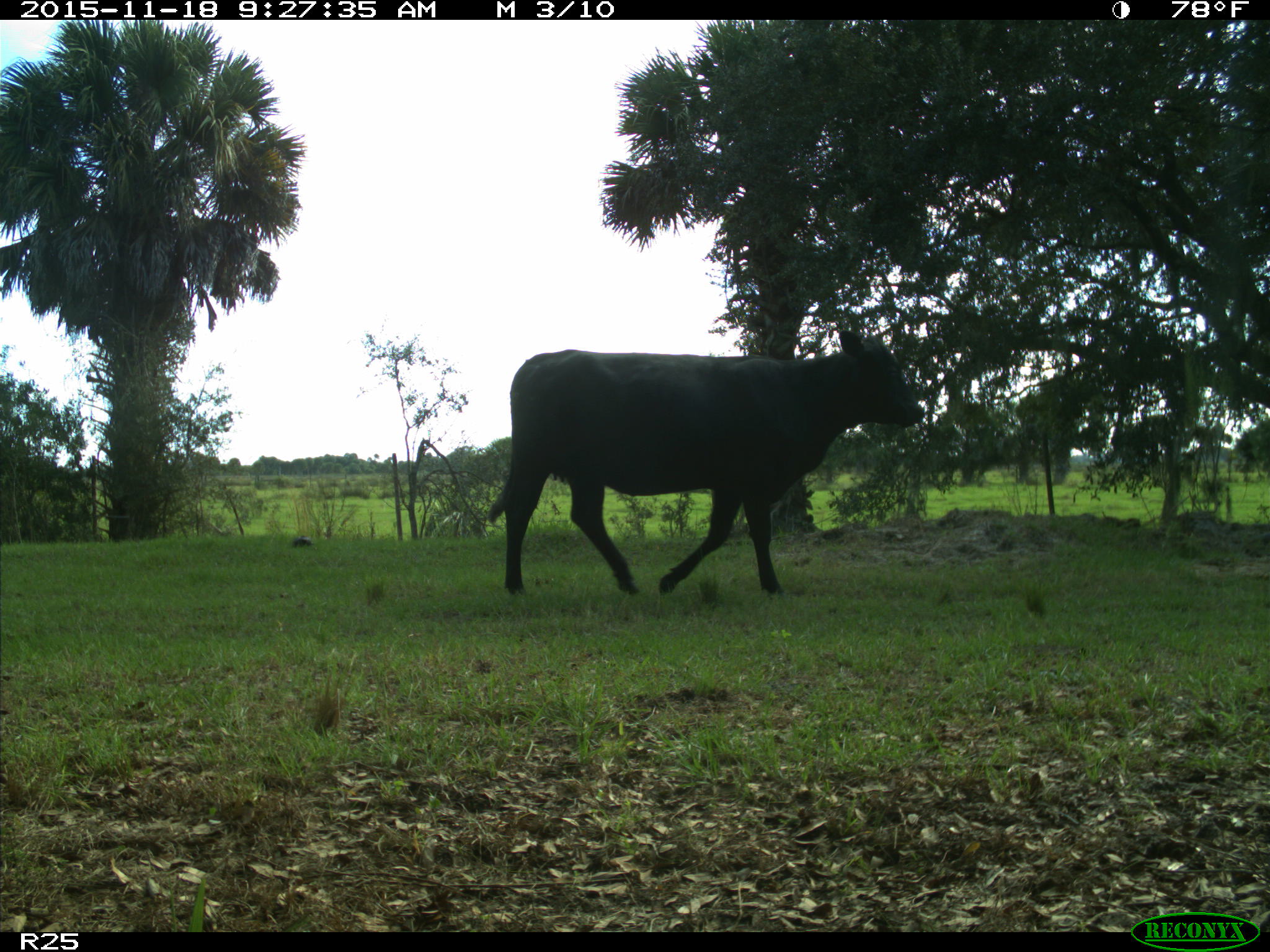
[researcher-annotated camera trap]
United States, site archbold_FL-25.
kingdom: Animalia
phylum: Chordata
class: Mammalia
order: Artiodactyla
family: Bovidae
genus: Bos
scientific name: Bos taurus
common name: domestic cow